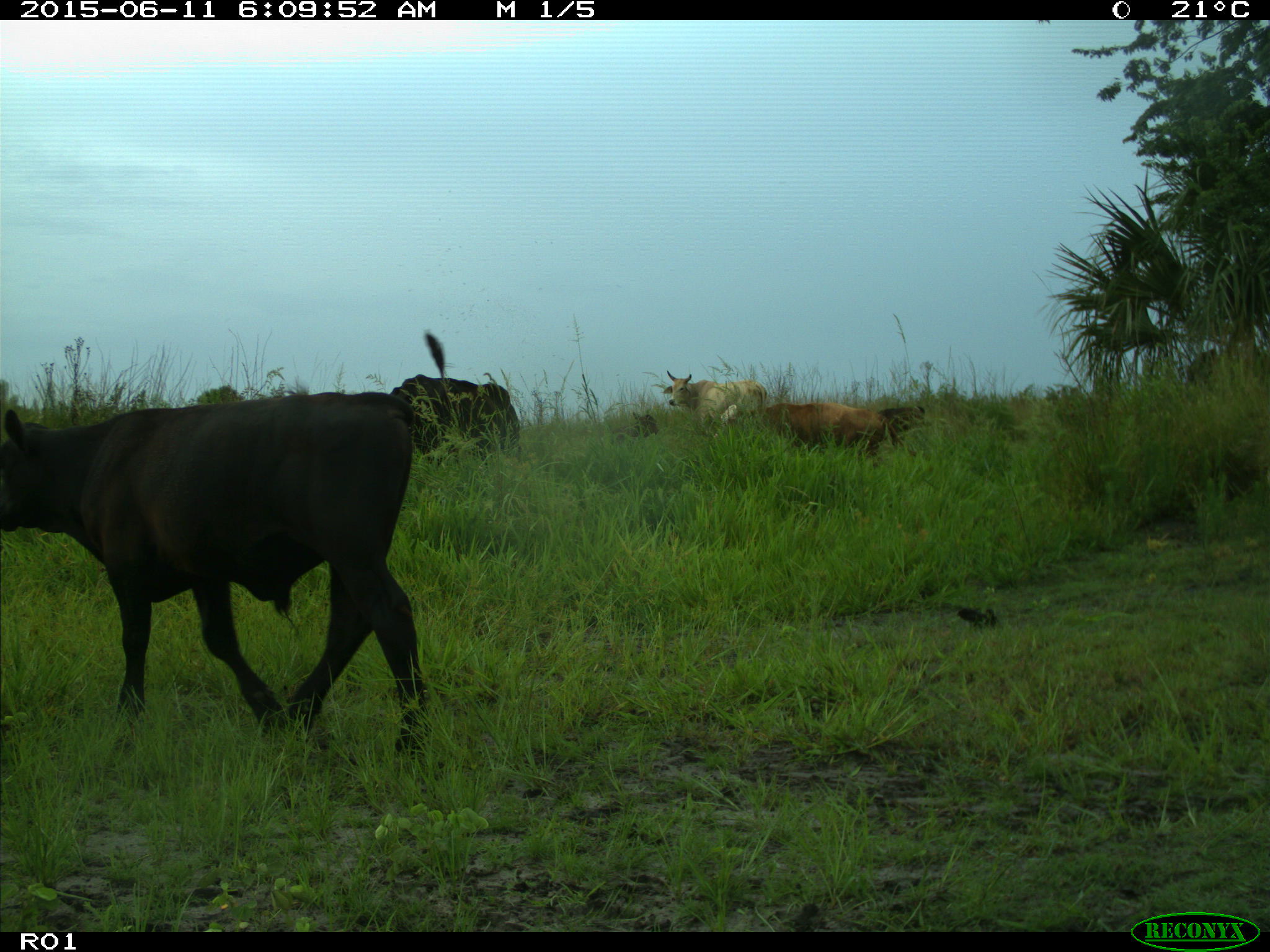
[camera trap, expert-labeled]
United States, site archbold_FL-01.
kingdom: Animalia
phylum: Chordata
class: Mammalia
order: Artiodactyla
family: Bovidae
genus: Bos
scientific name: Bos taurus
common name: domestic cow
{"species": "Bos taurus (domestic cow)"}